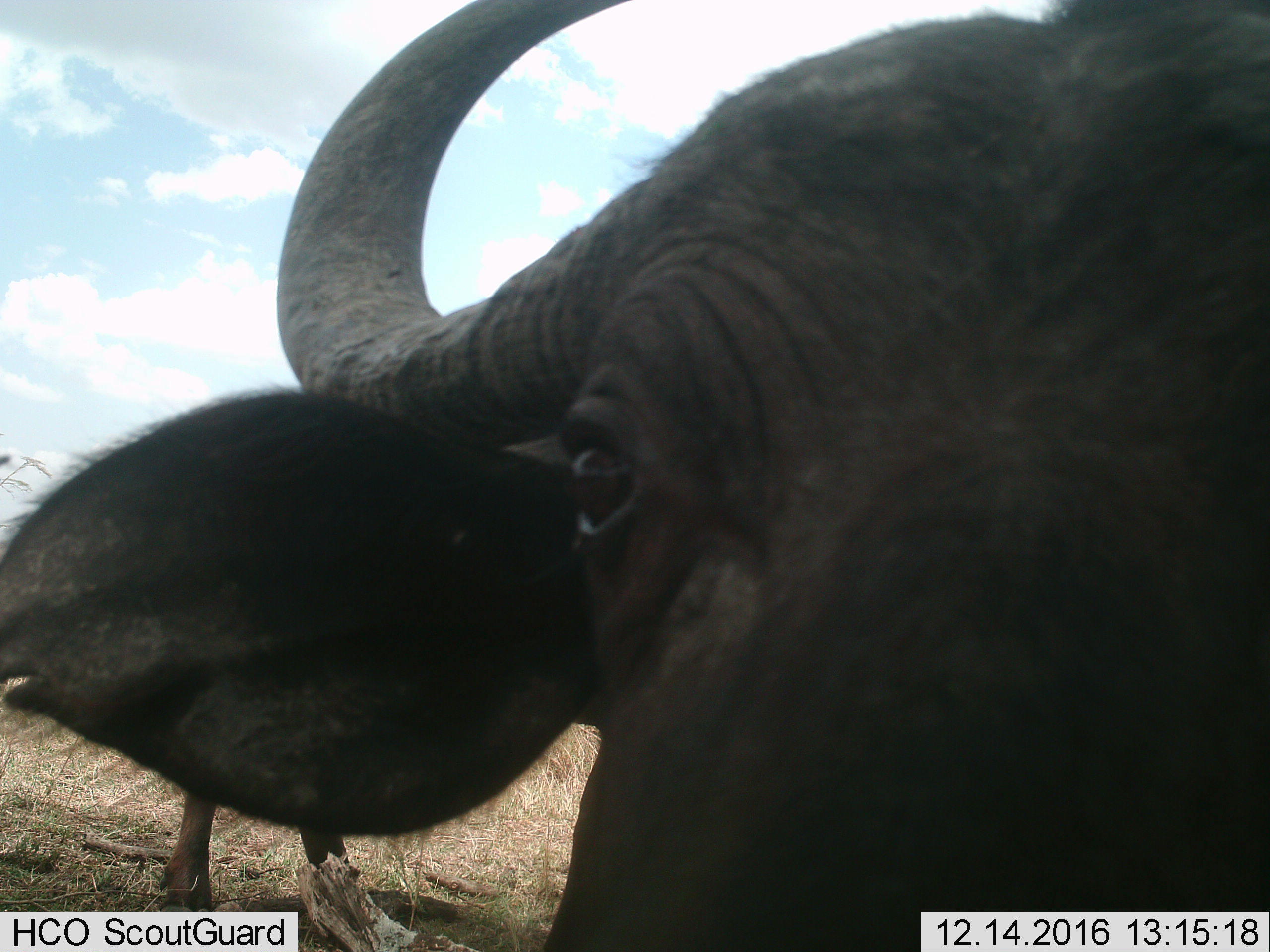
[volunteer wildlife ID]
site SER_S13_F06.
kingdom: Animalia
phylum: Chordata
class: Mammalia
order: Artiodactyla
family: Bovidae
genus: Syncerus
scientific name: Syncerus caffer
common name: african buffalo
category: buffalo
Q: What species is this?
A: Buffalo (african buffalo) (Syncerus caffer).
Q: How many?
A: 2.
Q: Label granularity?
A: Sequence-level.